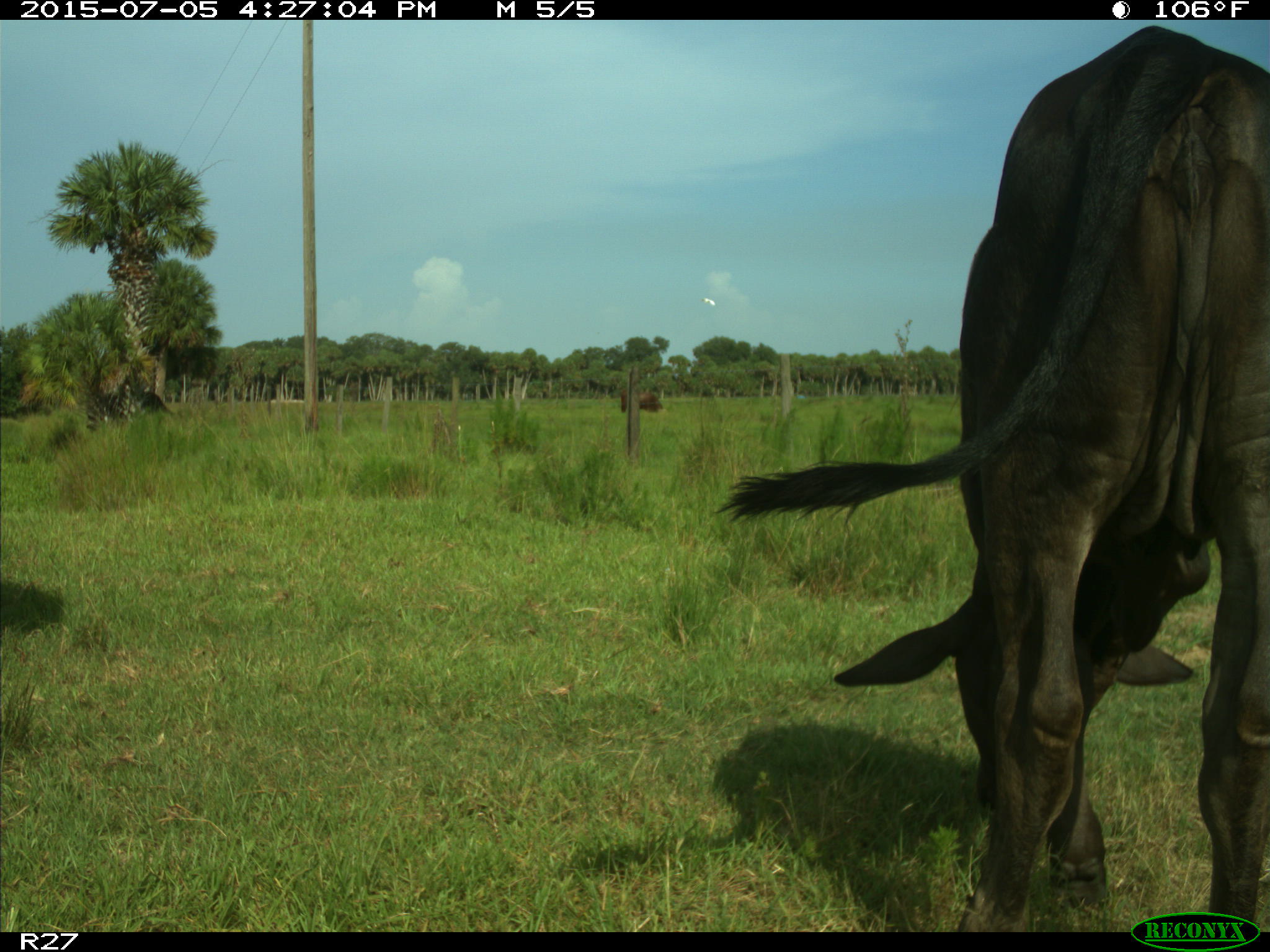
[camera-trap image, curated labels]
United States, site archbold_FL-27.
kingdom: Animalia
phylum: Chordata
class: Mammalia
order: Artiodactyla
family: Bovidae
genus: Bos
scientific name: Bos taurus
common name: domestic cow